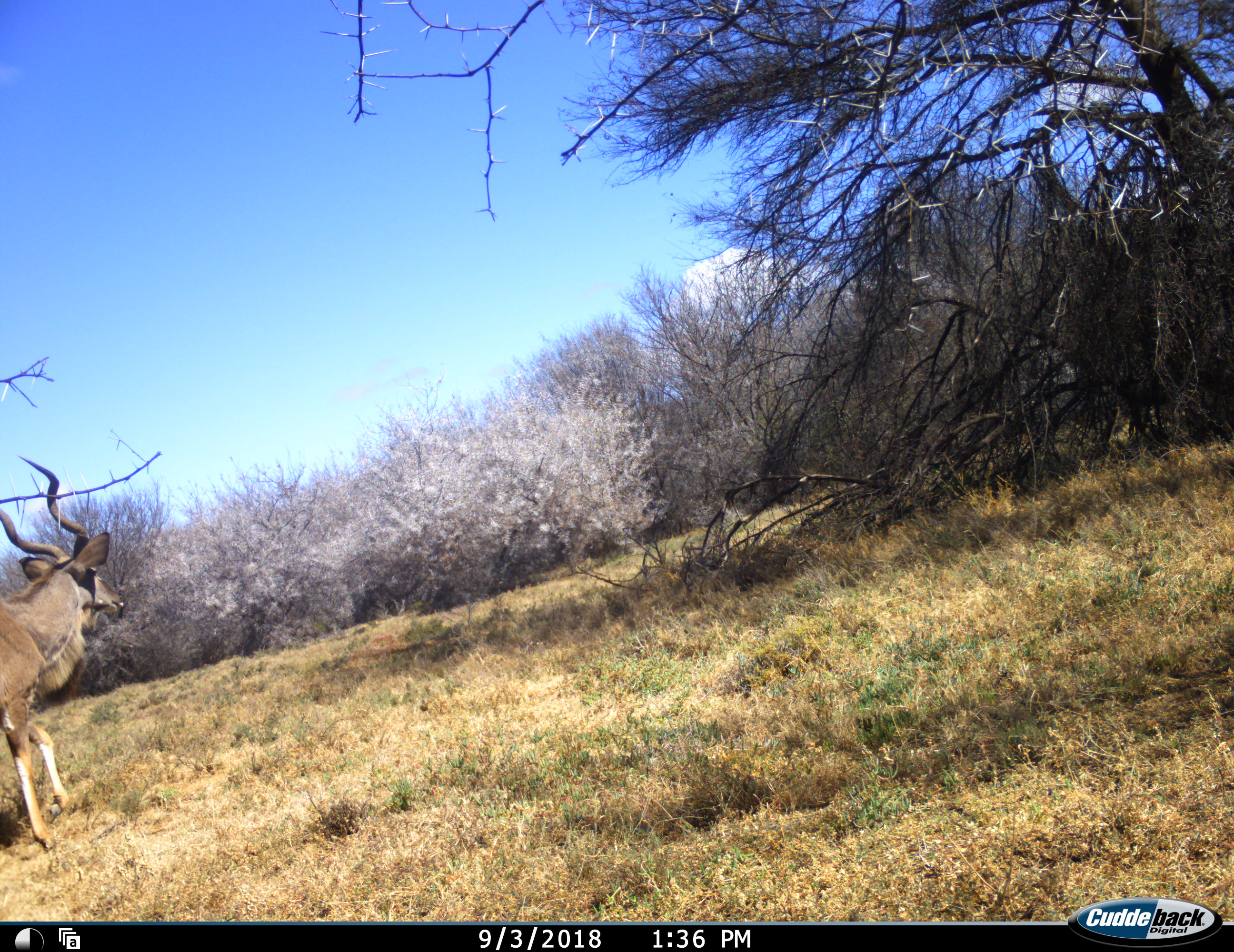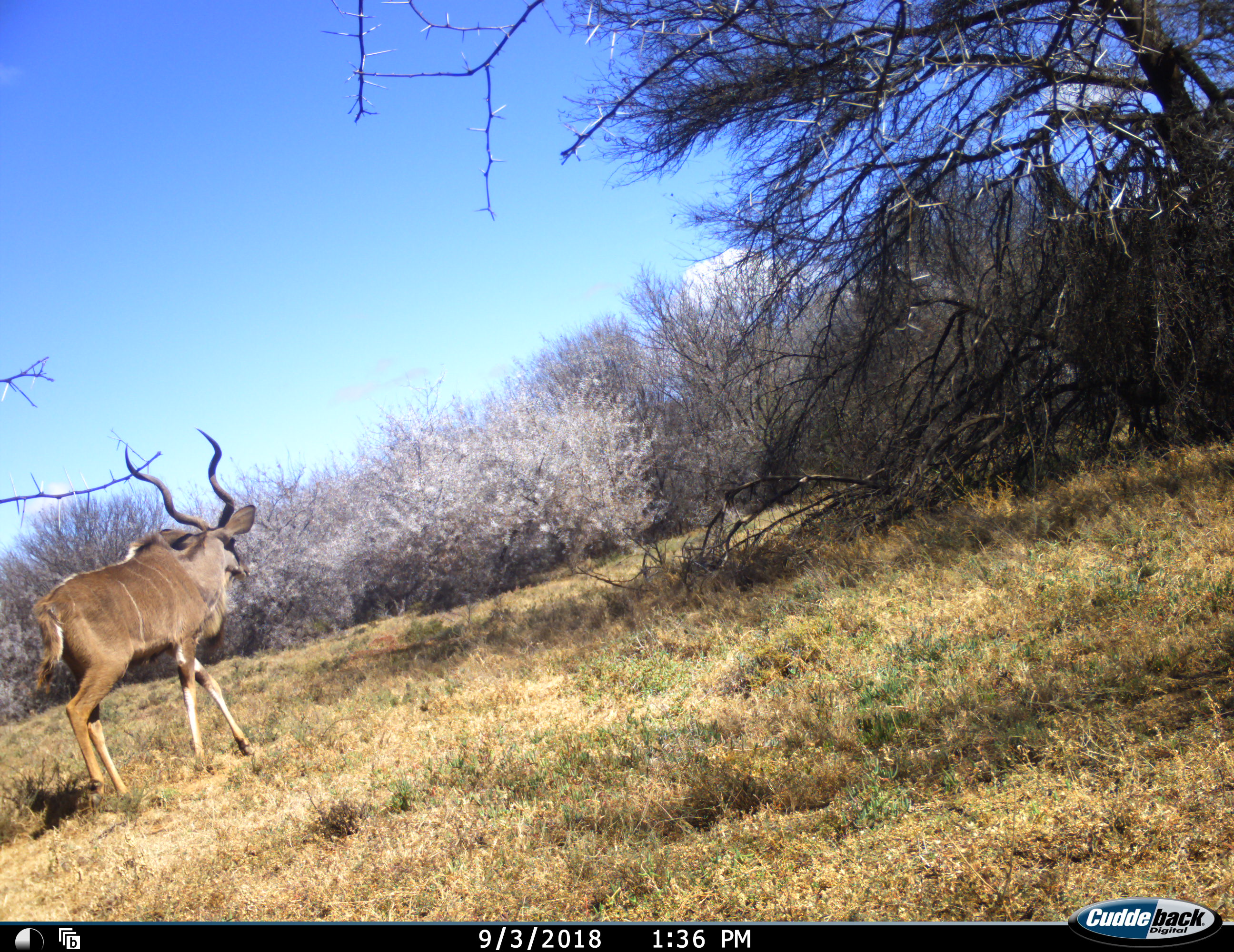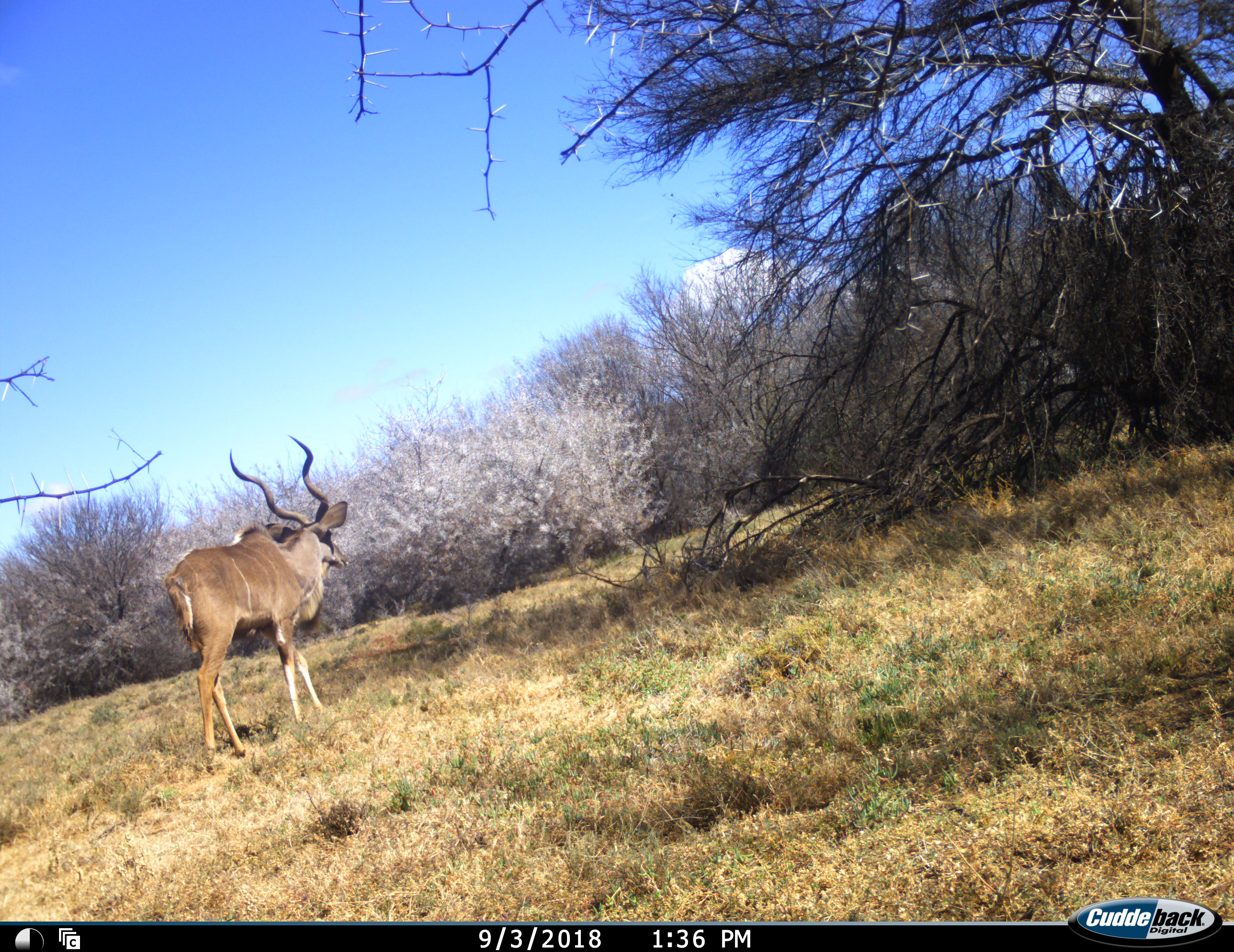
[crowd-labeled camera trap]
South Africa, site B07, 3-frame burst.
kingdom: Animalia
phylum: Chordata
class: Mammalia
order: Artiodactyla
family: Bovidae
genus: Tragelaphus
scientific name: Tragelaphus strepsiceros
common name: greater kudu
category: kudu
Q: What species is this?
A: Kudu (greater kudu) (Tragelaphus strepsiceros).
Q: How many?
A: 1.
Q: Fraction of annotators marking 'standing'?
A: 11%.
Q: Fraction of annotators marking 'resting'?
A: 0%.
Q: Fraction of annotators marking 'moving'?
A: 89%.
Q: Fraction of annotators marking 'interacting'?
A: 0%.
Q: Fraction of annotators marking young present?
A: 0%.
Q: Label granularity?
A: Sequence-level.